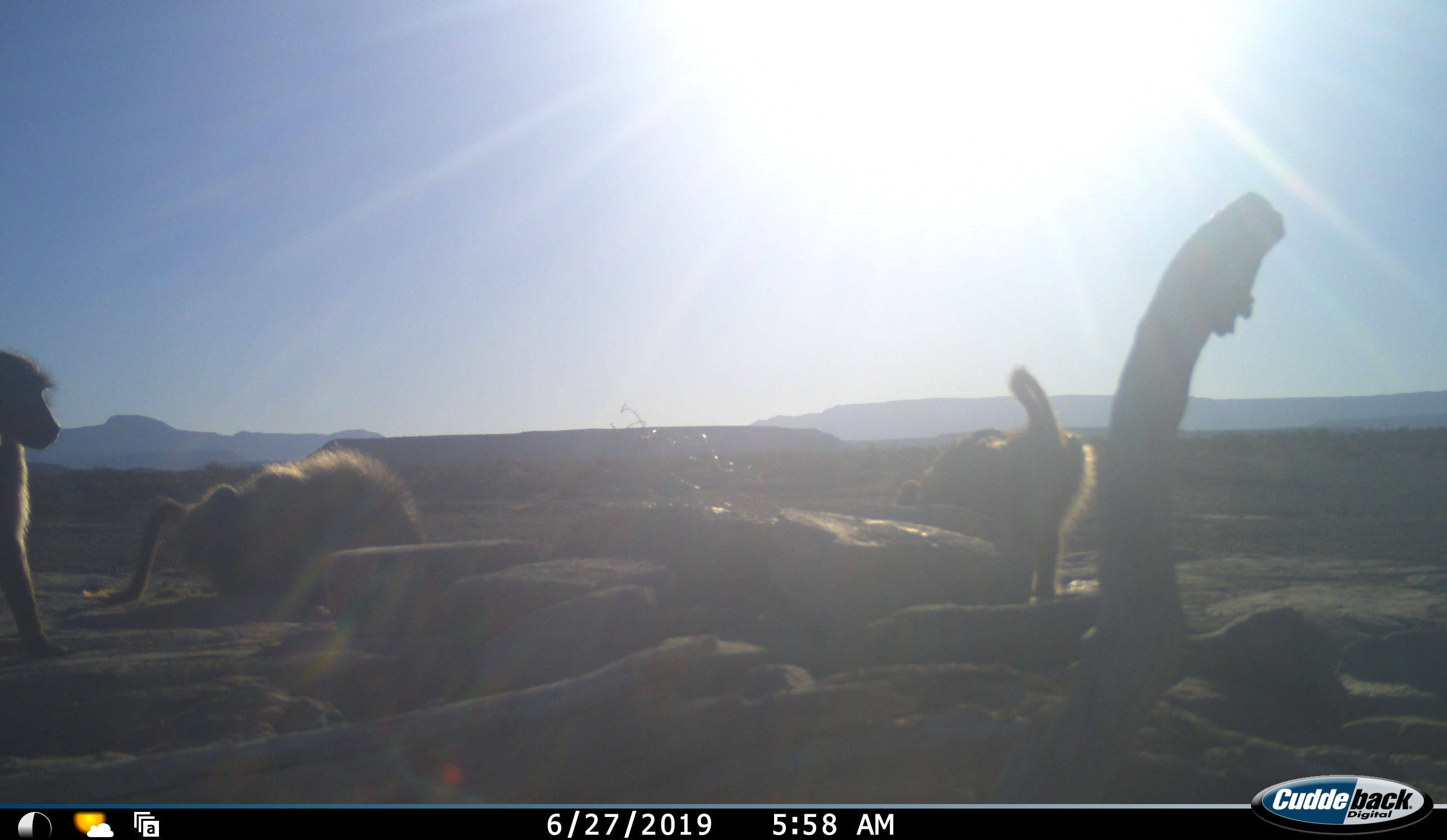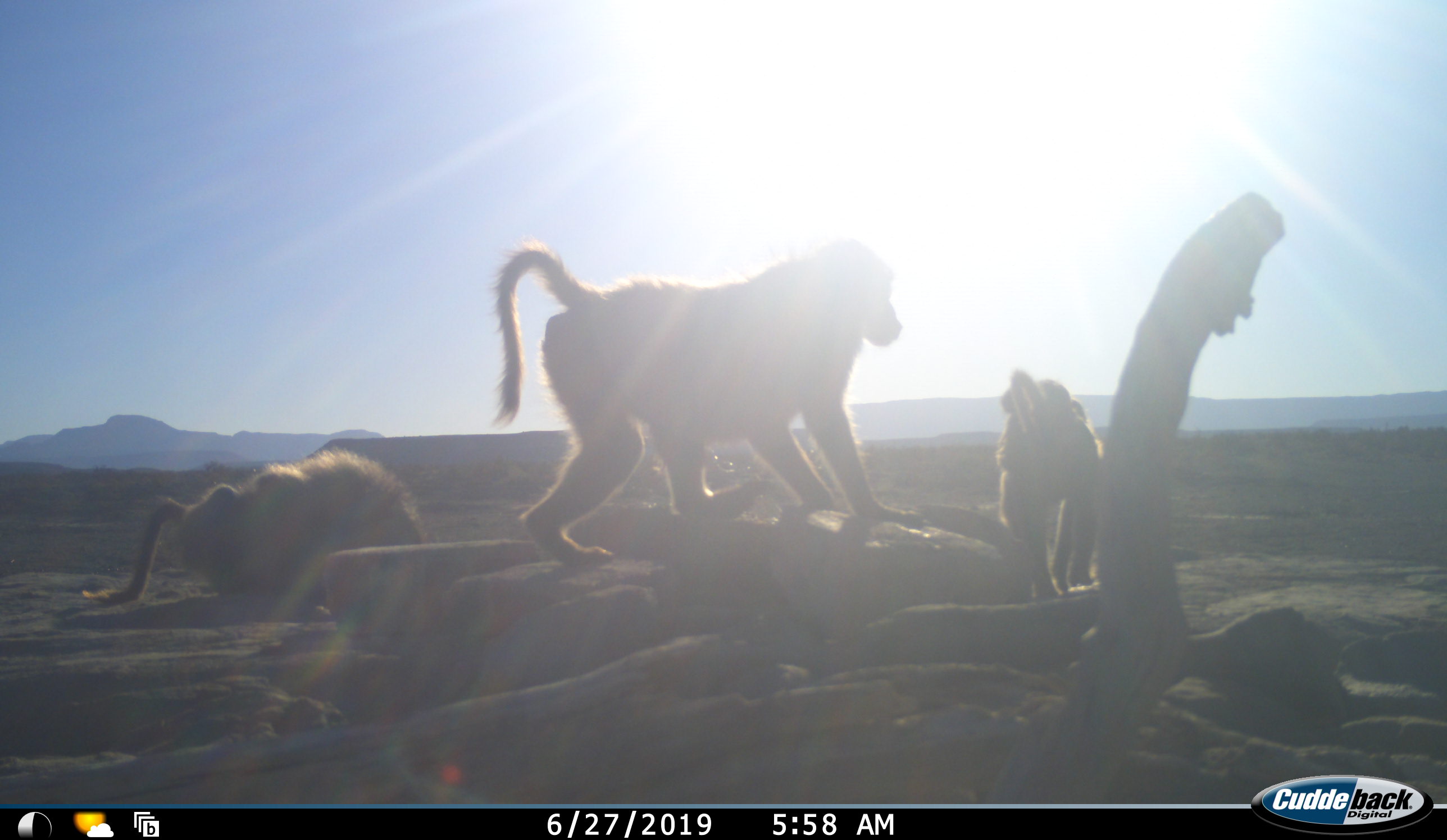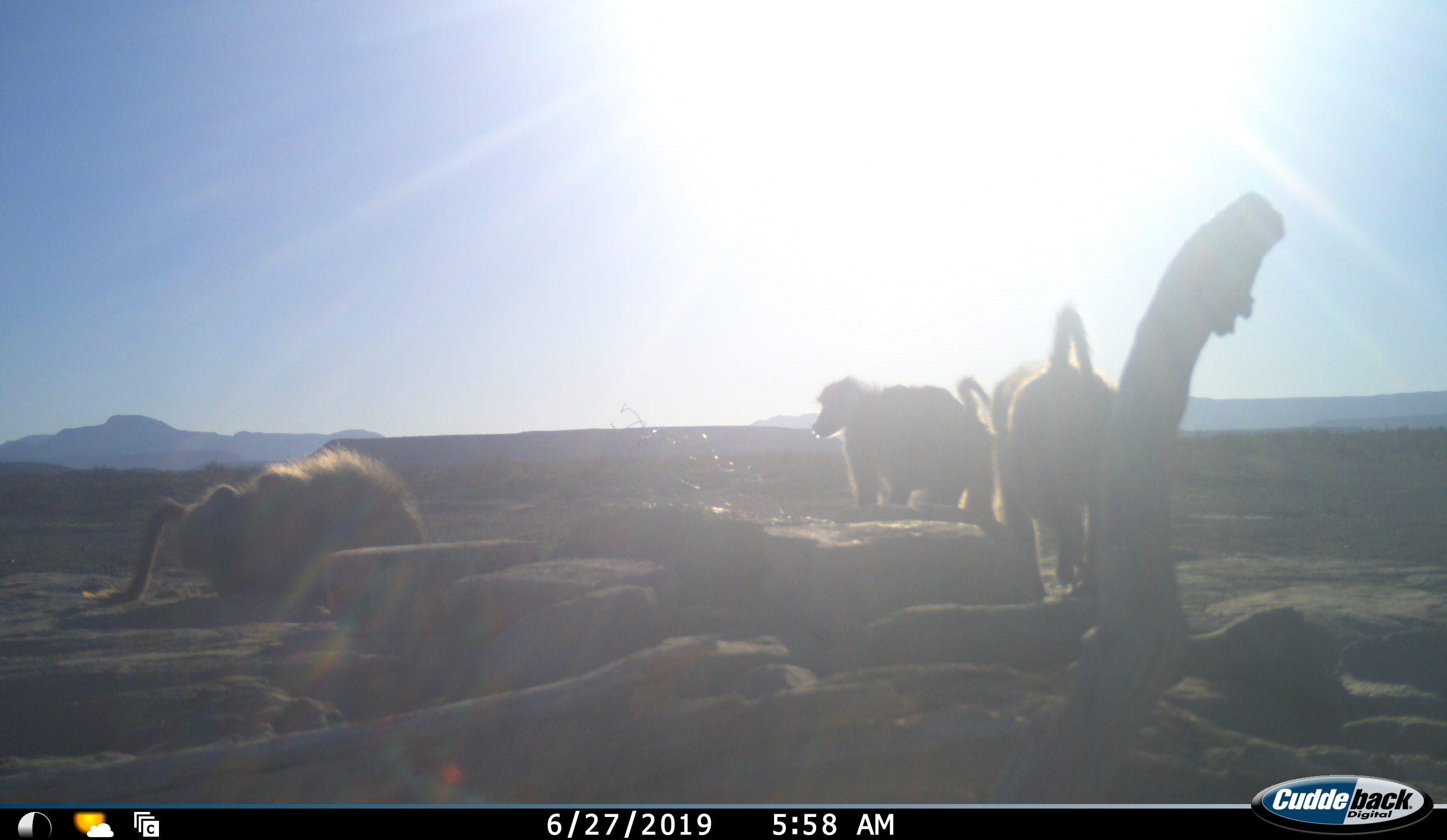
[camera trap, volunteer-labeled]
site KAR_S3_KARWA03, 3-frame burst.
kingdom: Animalia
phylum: Chordata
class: Mammalia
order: Primates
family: Cercopithecidae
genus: Papio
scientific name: Papio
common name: baboon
Baboon (Papio), count 3. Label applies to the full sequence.